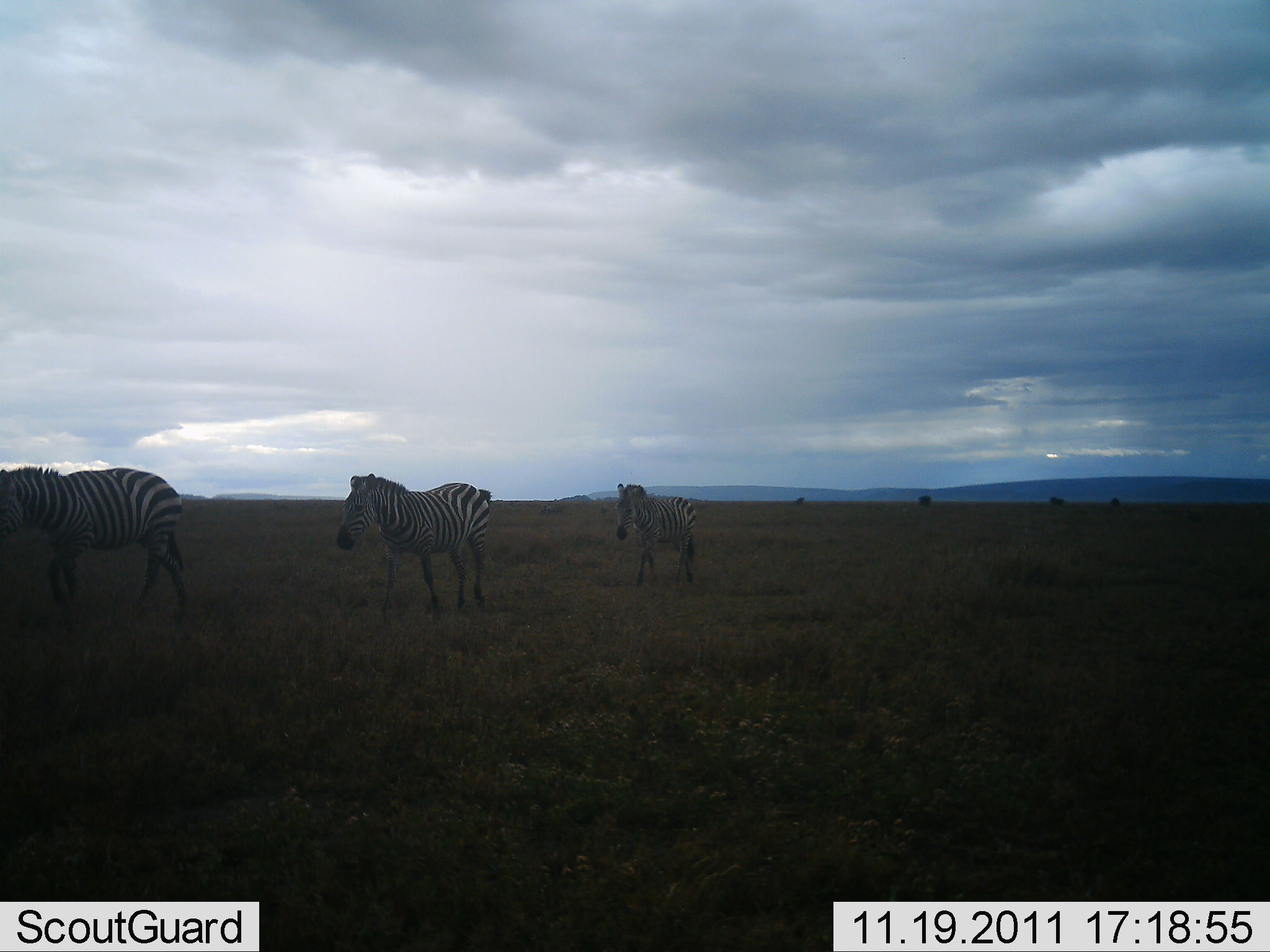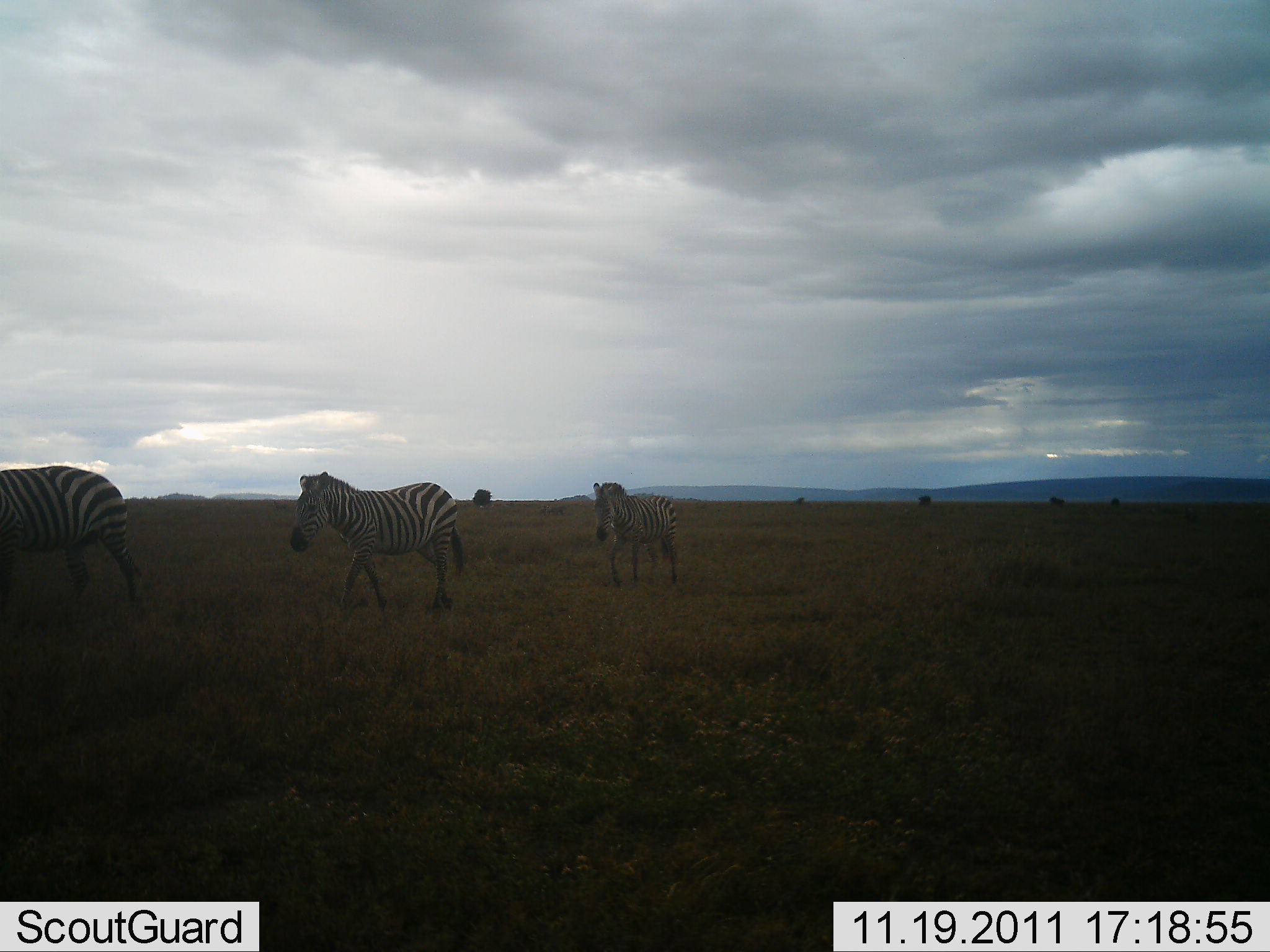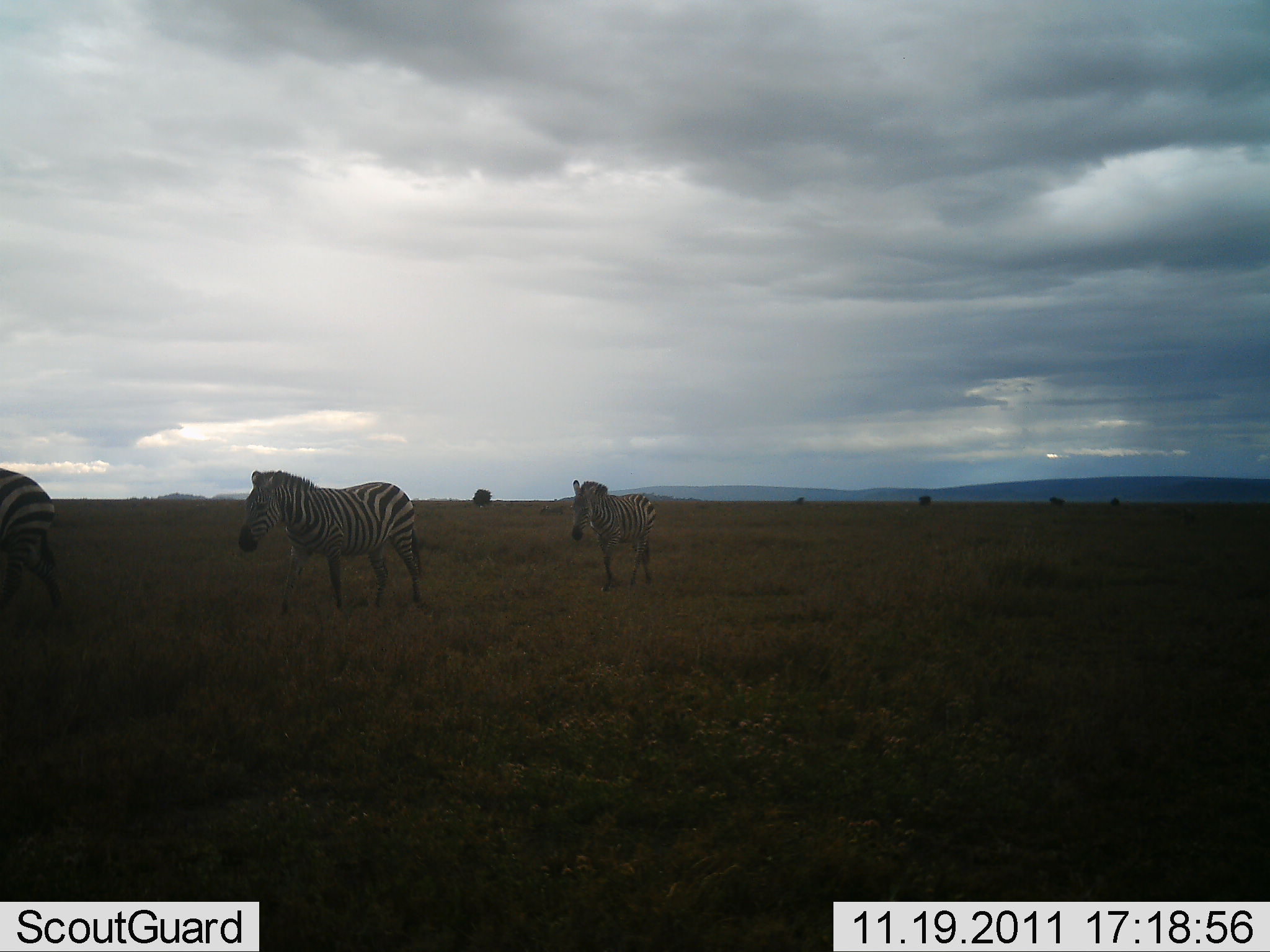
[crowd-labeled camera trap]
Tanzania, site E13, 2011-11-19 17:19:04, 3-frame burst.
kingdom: Animalia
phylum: Chordata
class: Mammalia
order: Perissodactyla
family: Equidae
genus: Equus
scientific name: Equus quagga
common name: plains zebra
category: zebra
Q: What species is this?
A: Zebra (plains zebra) (Equus quagga).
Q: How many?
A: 3.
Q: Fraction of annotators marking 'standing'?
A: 8%.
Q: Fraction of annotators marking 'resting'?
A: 0%.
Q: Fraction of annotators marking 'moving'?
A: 100%.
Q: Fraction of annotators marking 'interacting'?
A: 0%.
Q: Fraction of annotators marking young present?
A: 0%.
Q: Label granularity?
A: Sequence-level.